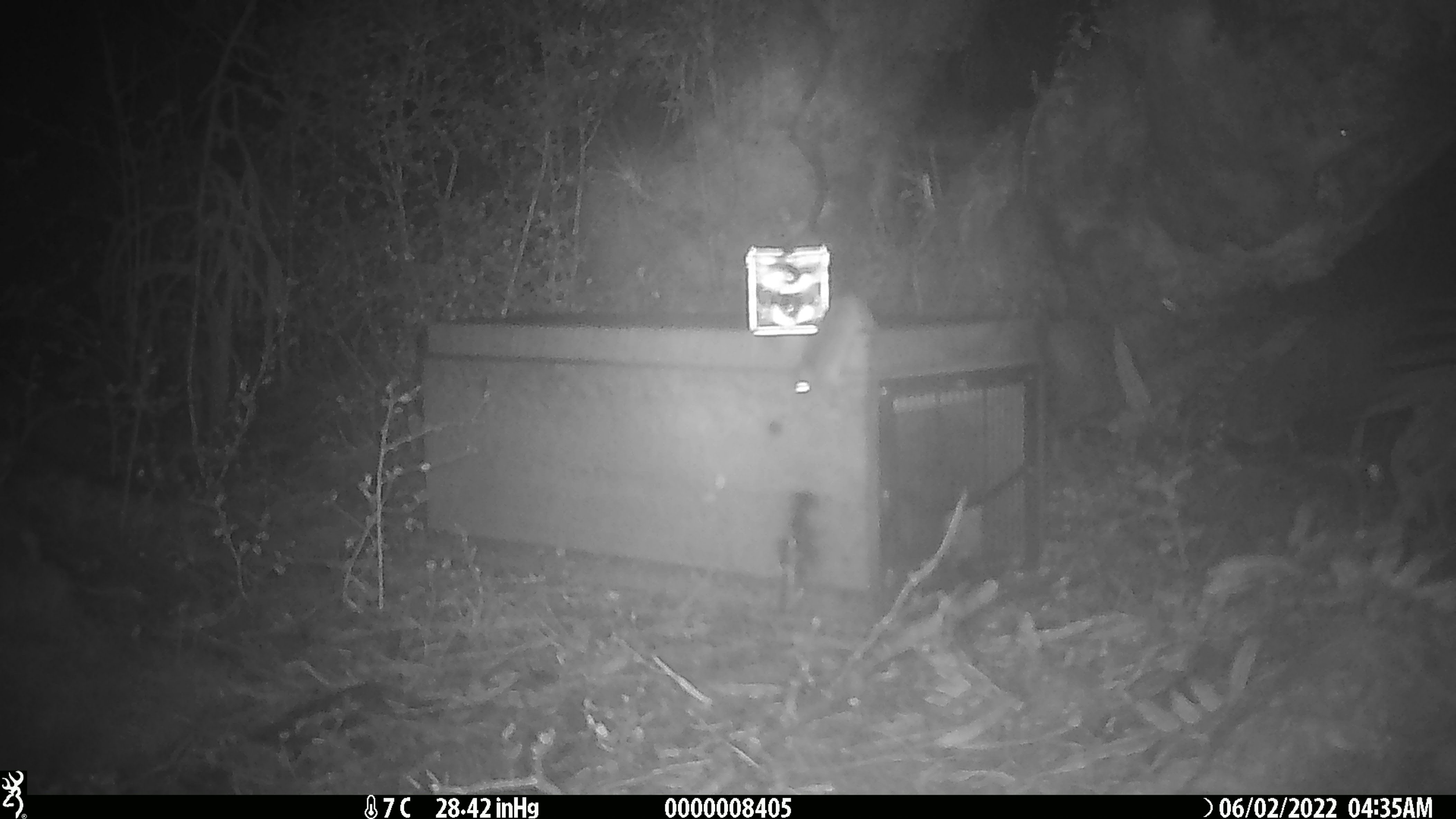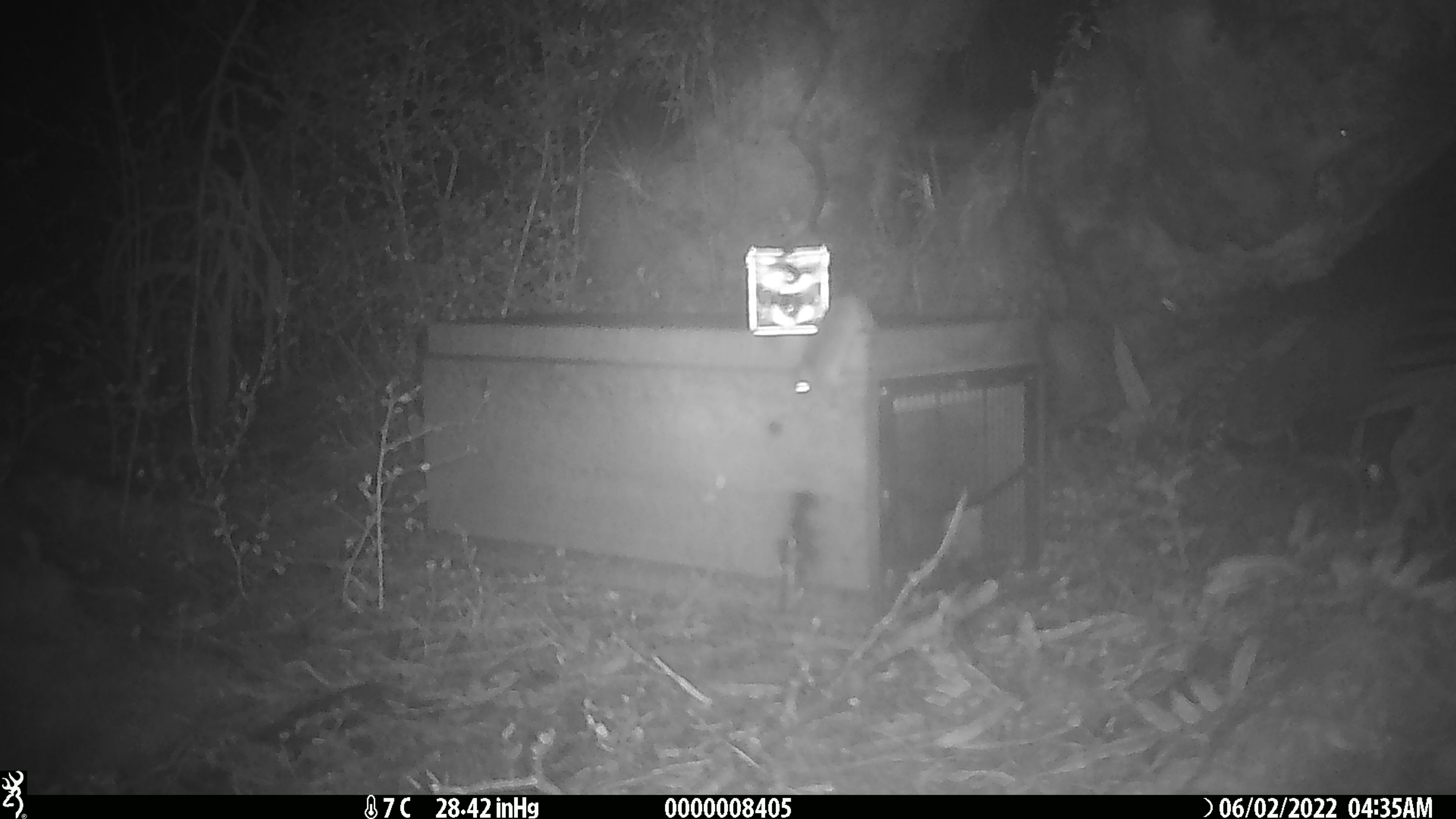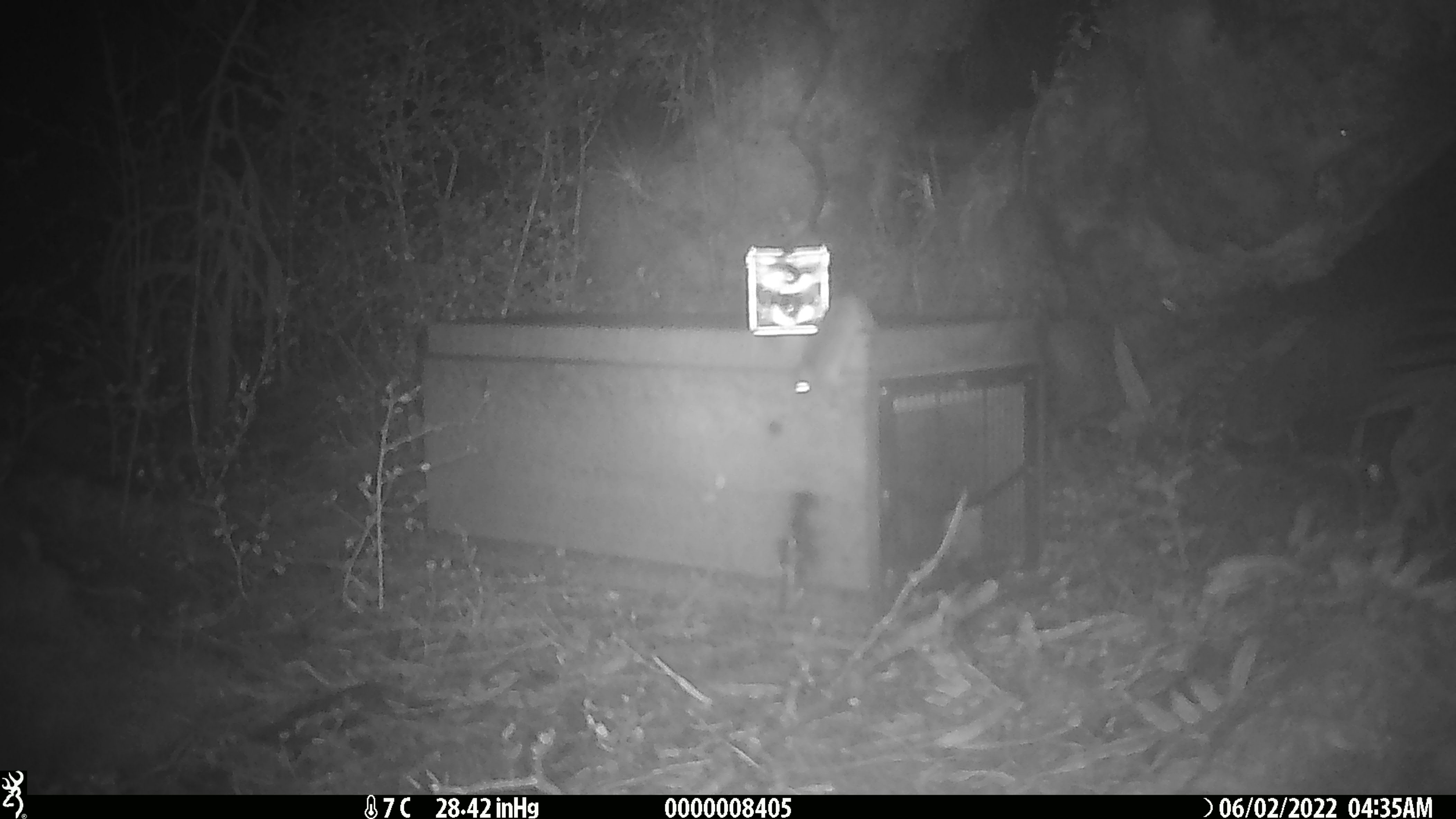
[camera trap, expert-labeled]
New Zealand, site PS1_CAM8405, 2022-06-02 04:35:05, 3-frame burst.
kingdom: Animalia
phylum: Chordata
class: Mammalia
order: Rodentia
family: Muridae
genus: Mus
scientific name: Mus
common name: mouse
Mouse (Mus).